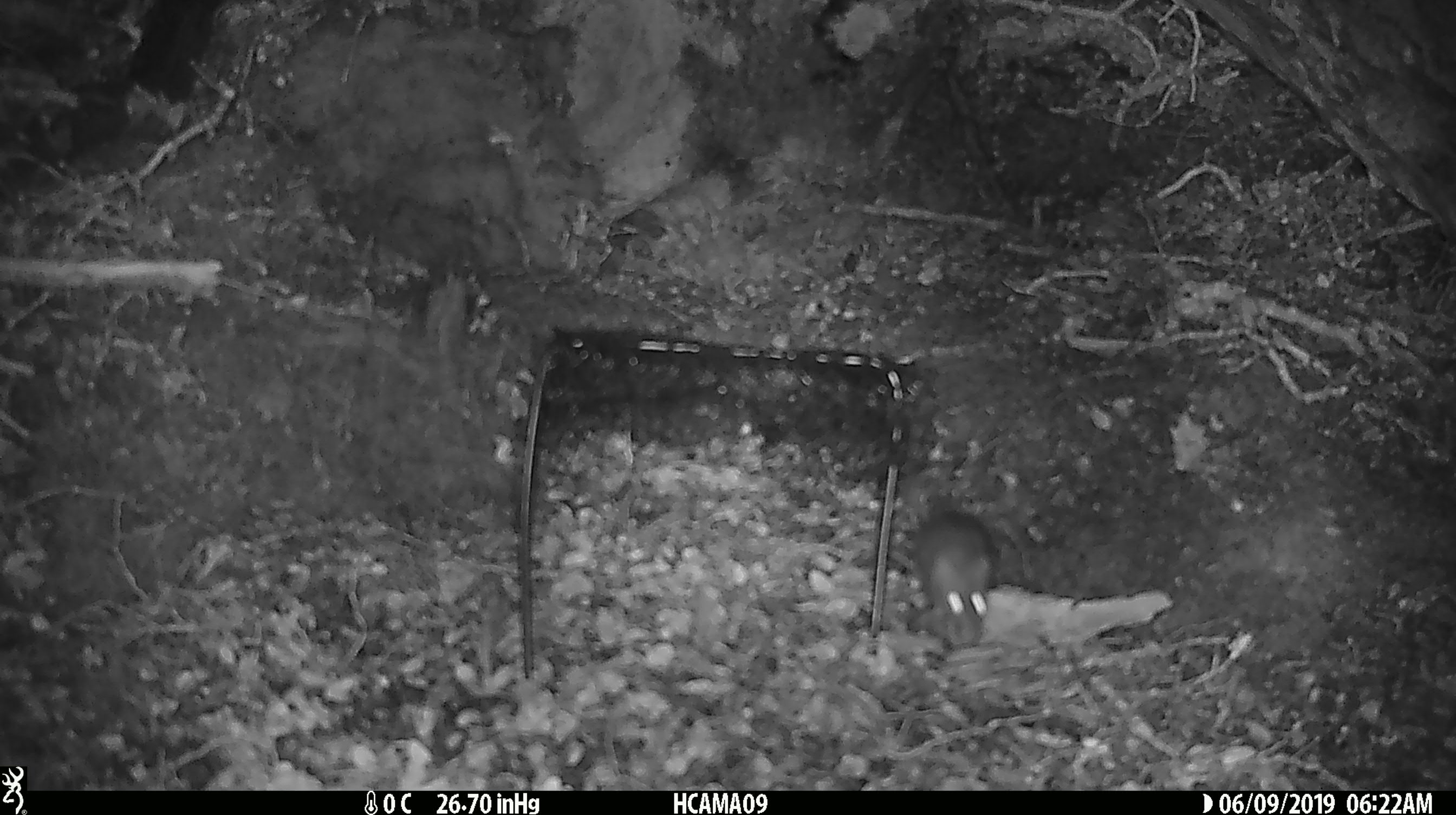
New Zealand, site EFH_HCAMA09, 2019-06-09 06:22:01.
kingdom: Animalia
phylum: Chordata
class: Mammalia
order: Rodentia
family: Muridae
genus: Rattus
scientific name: Rattus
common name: rat